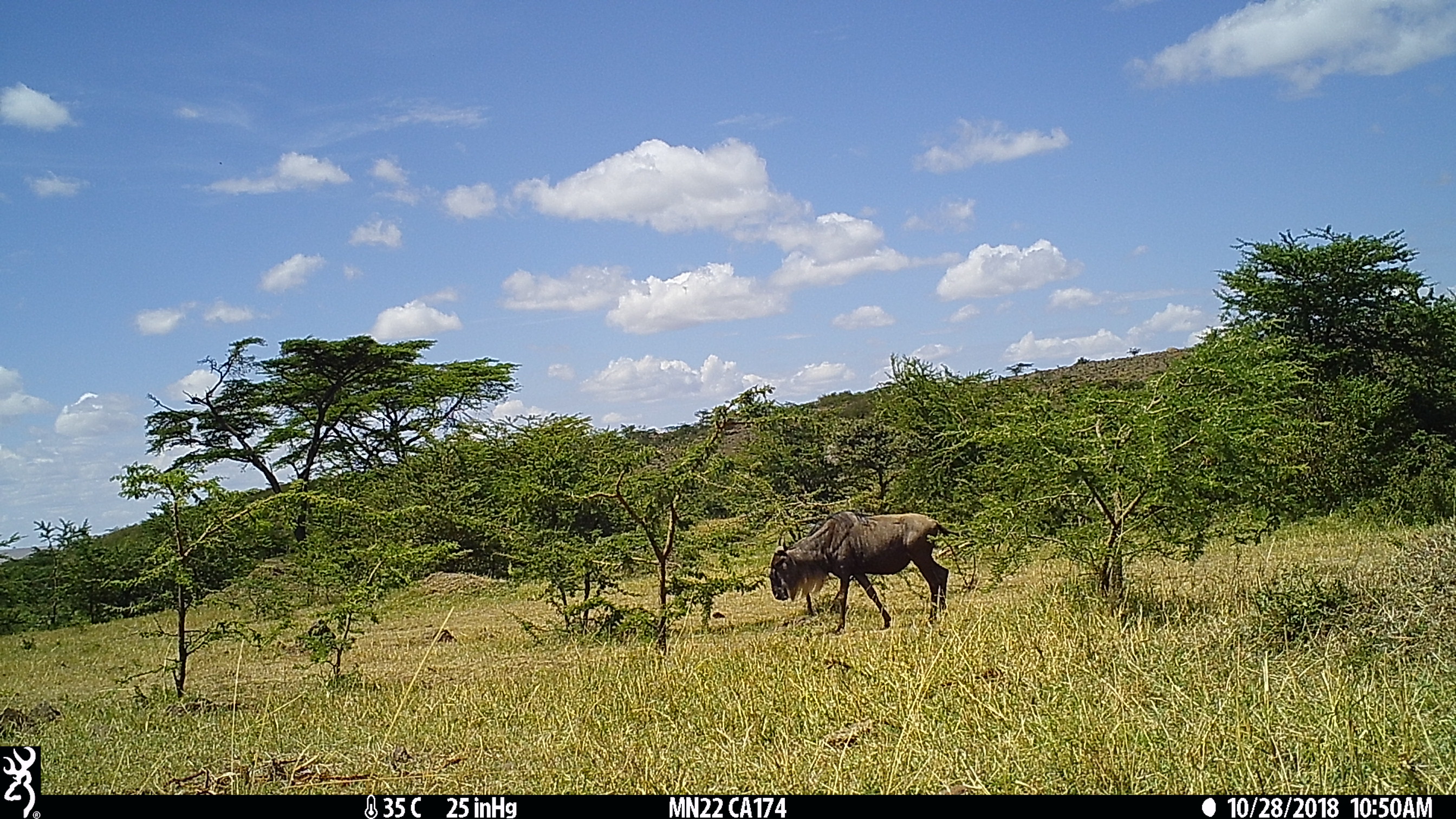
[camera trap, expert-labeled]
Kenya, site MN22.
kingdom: Animalia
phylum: Chordata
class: Mammalia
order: Artiodactyla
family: Bovidae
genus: Connochaetes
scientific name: Connochaetes taurinus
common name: blue wildebeest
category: wildebeest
Wildebeest (blue wildebeest) (Connochaetes taurinus).